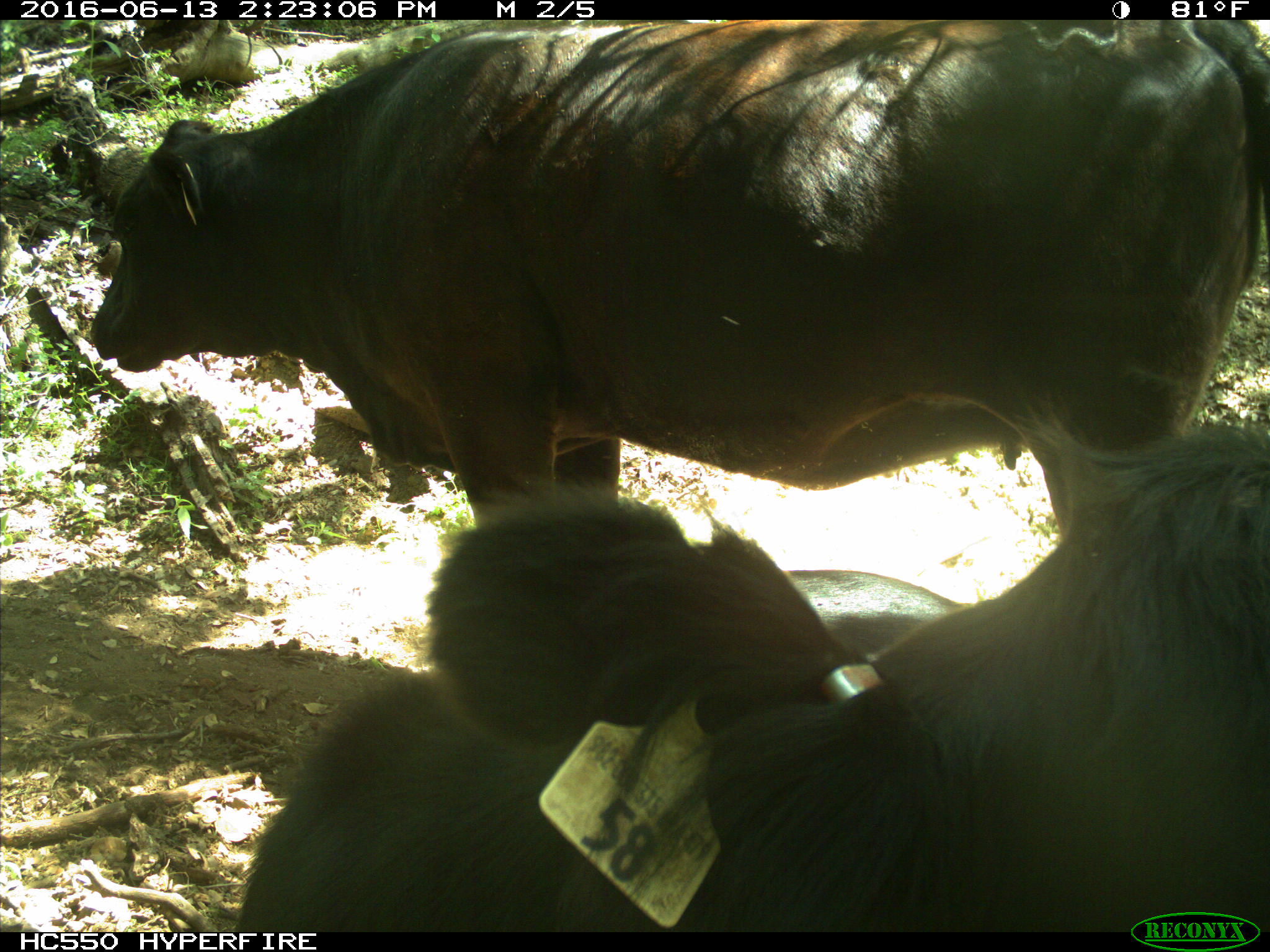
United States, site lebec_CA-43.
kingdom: Animalia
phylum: Chordata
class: Mammalia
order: Artiodactyla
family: Bovidae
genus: Bos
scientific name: Bos taurus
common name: domestic cow